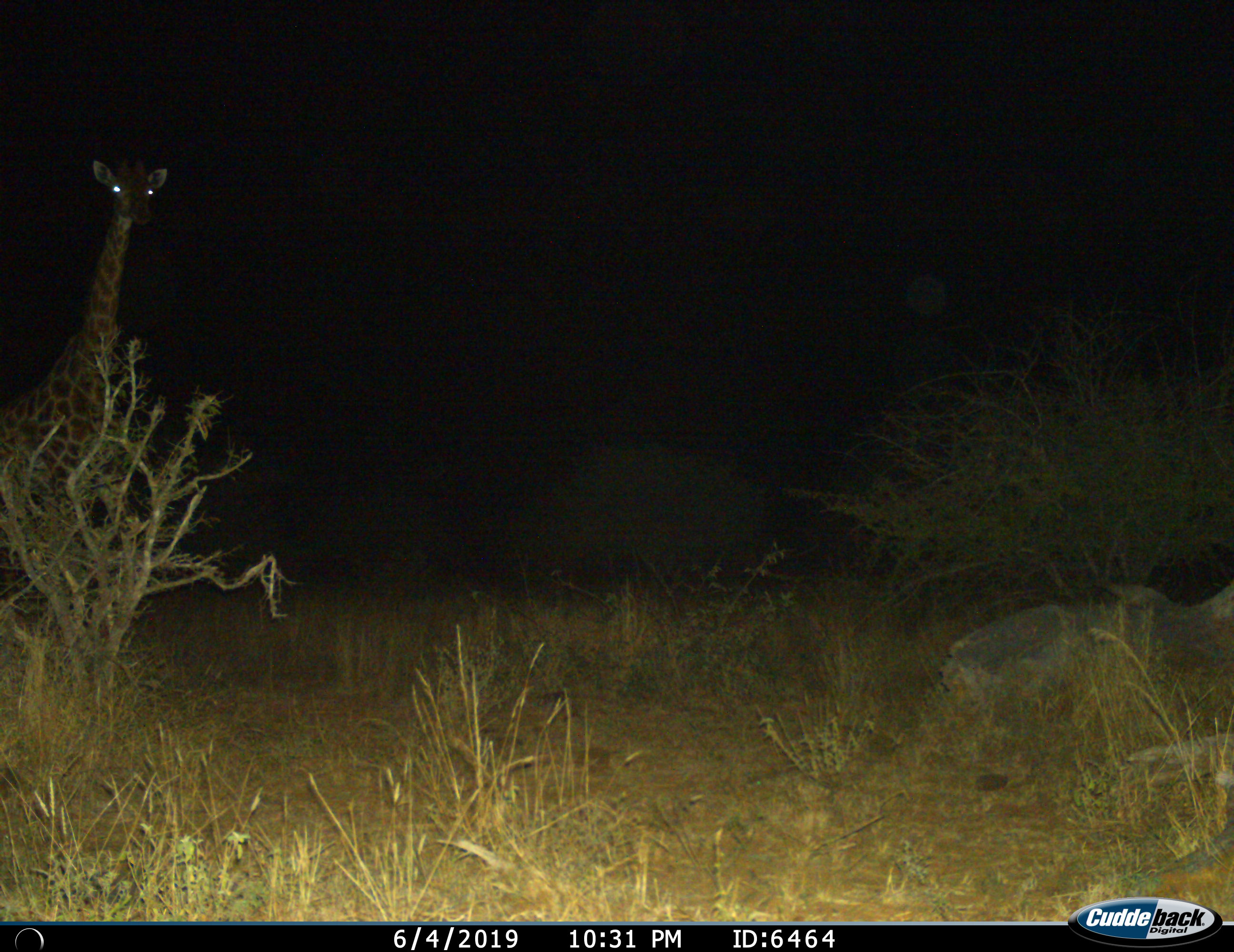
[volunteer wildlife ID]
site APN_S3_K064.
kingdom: Animalia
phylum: Chordata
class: Mammalia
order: Artiodactyla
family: Giraffidae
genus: Giraffa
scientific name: Giraffa camelopardalis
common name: giraffe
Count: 1.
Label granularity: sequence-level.